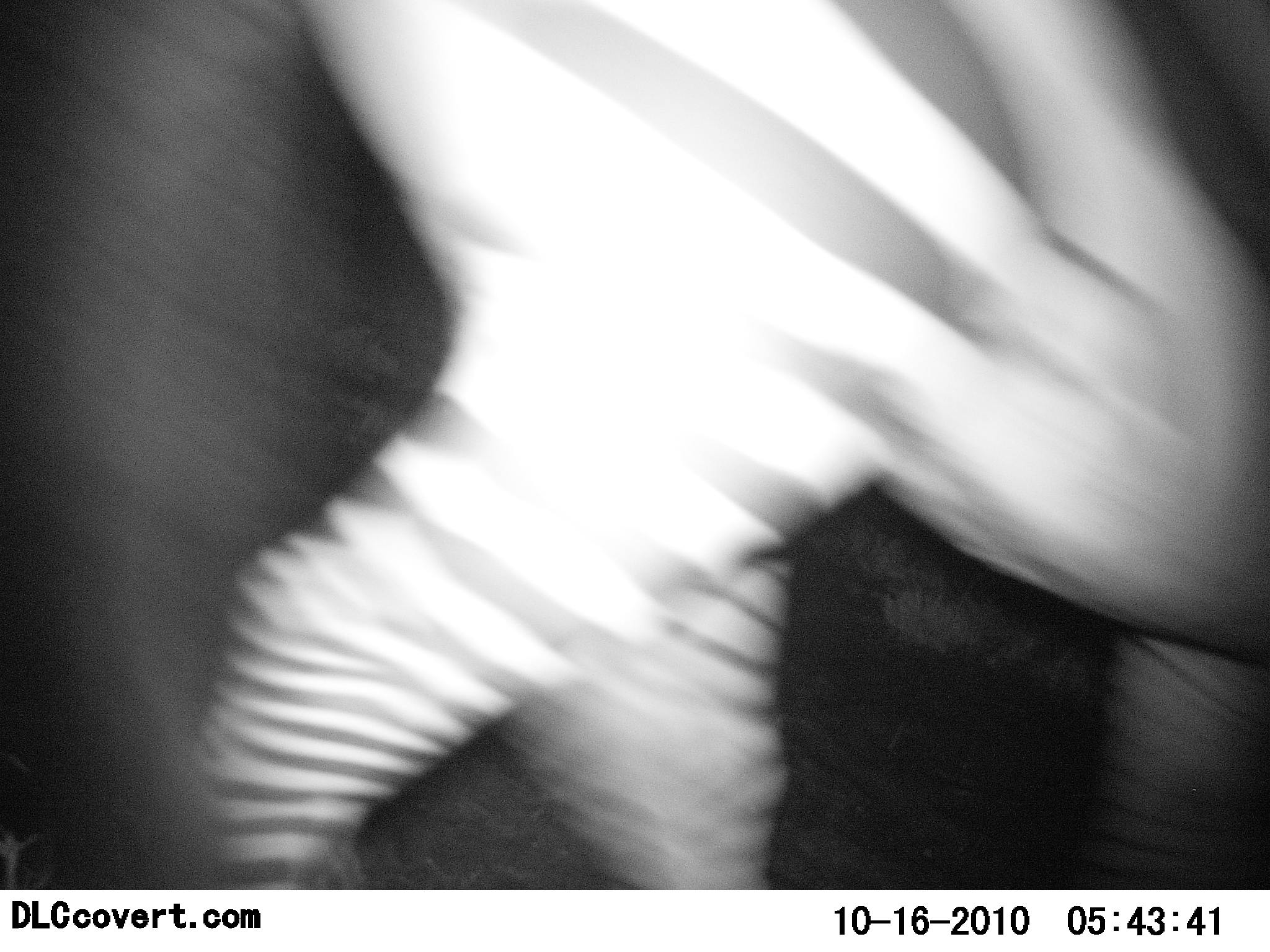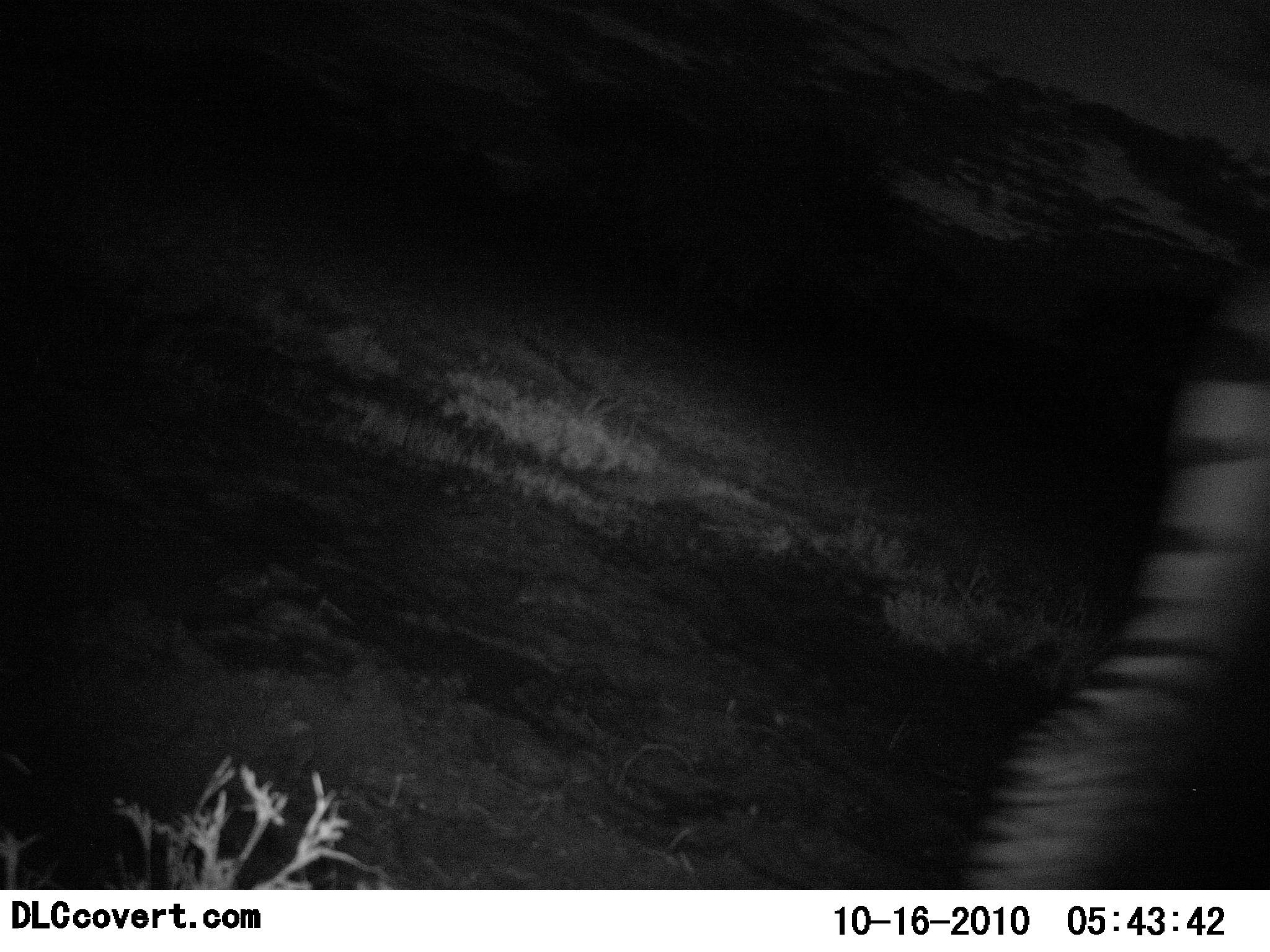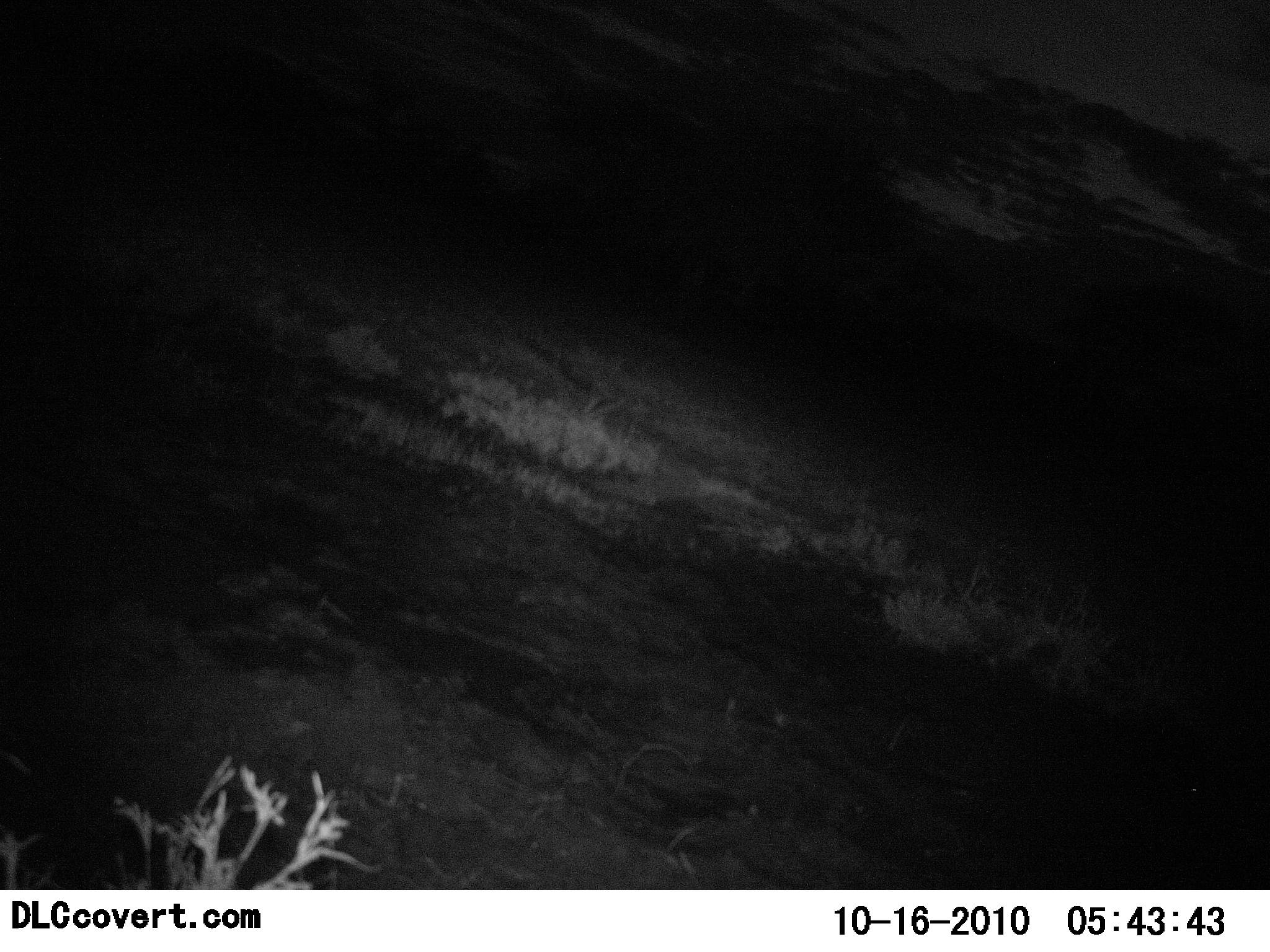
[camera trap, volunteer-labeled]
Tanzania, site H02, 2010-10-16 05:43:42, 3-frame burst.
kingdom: Animalia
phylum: Chordata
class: Mammalia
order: Perissodactyla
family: Equidae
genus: Equus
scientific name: Equus quagga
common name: plains zebra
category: zebra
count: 1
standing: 0%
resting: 0%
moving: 100%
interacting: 0%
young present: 0%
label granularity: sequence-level